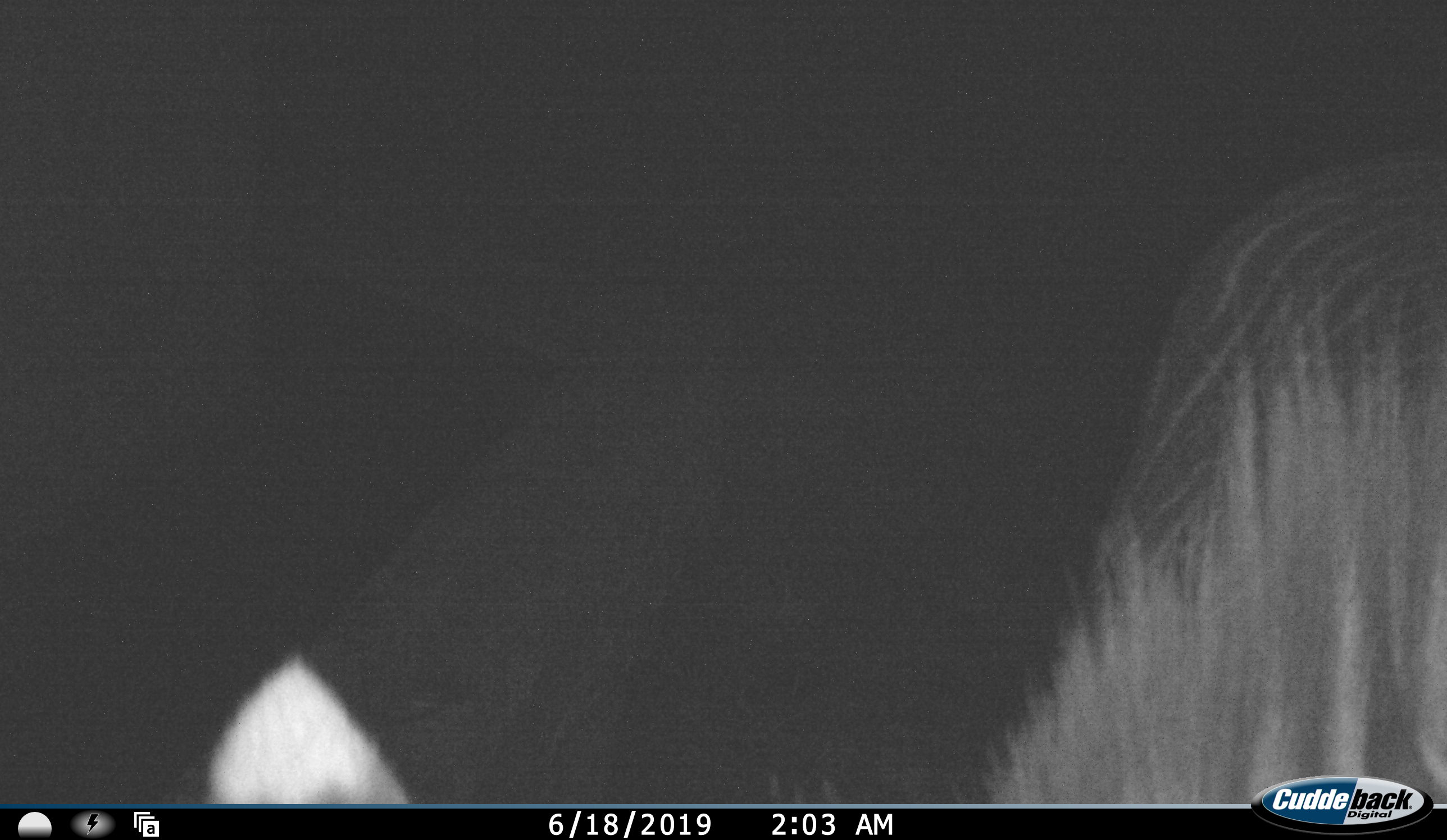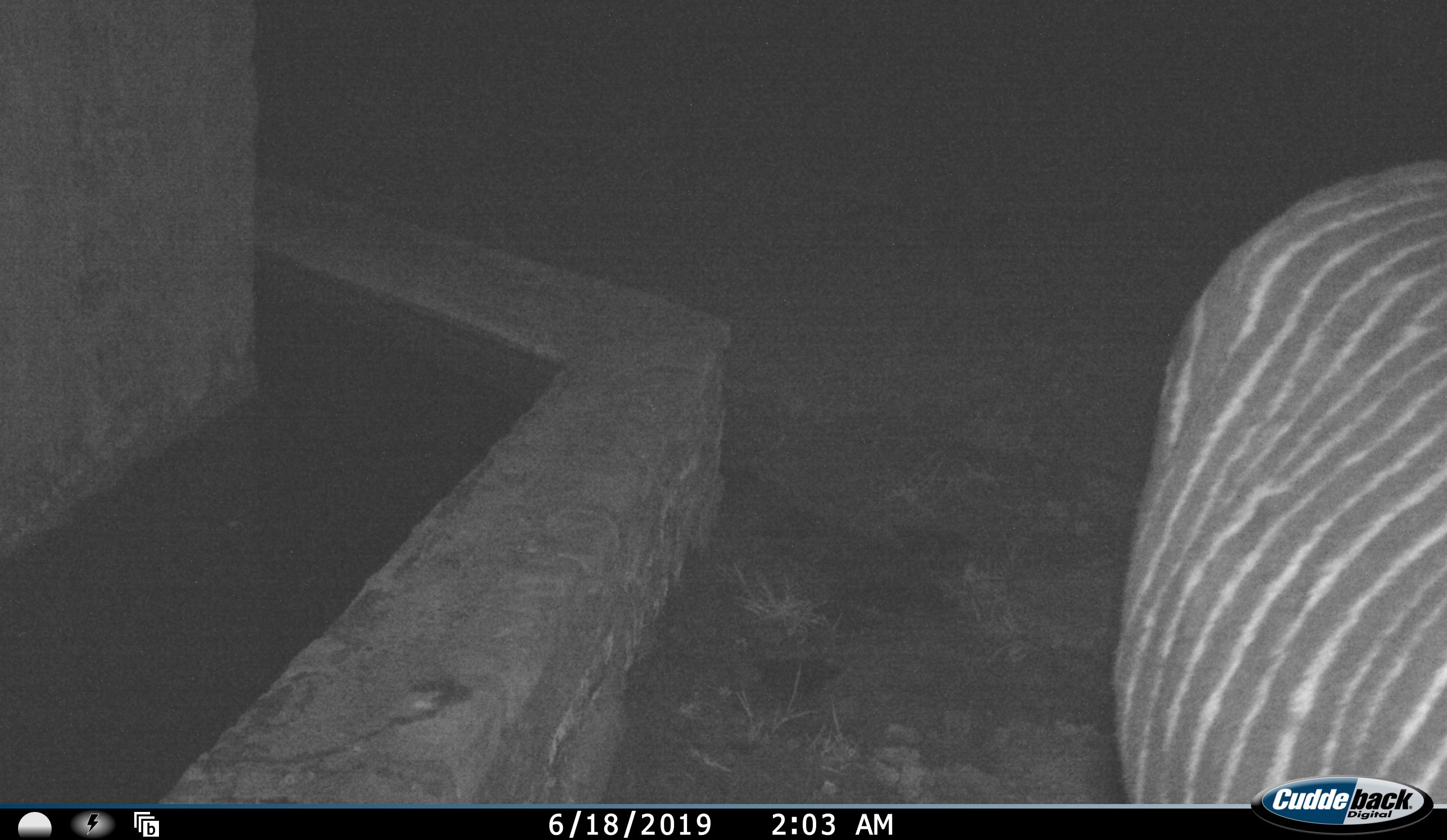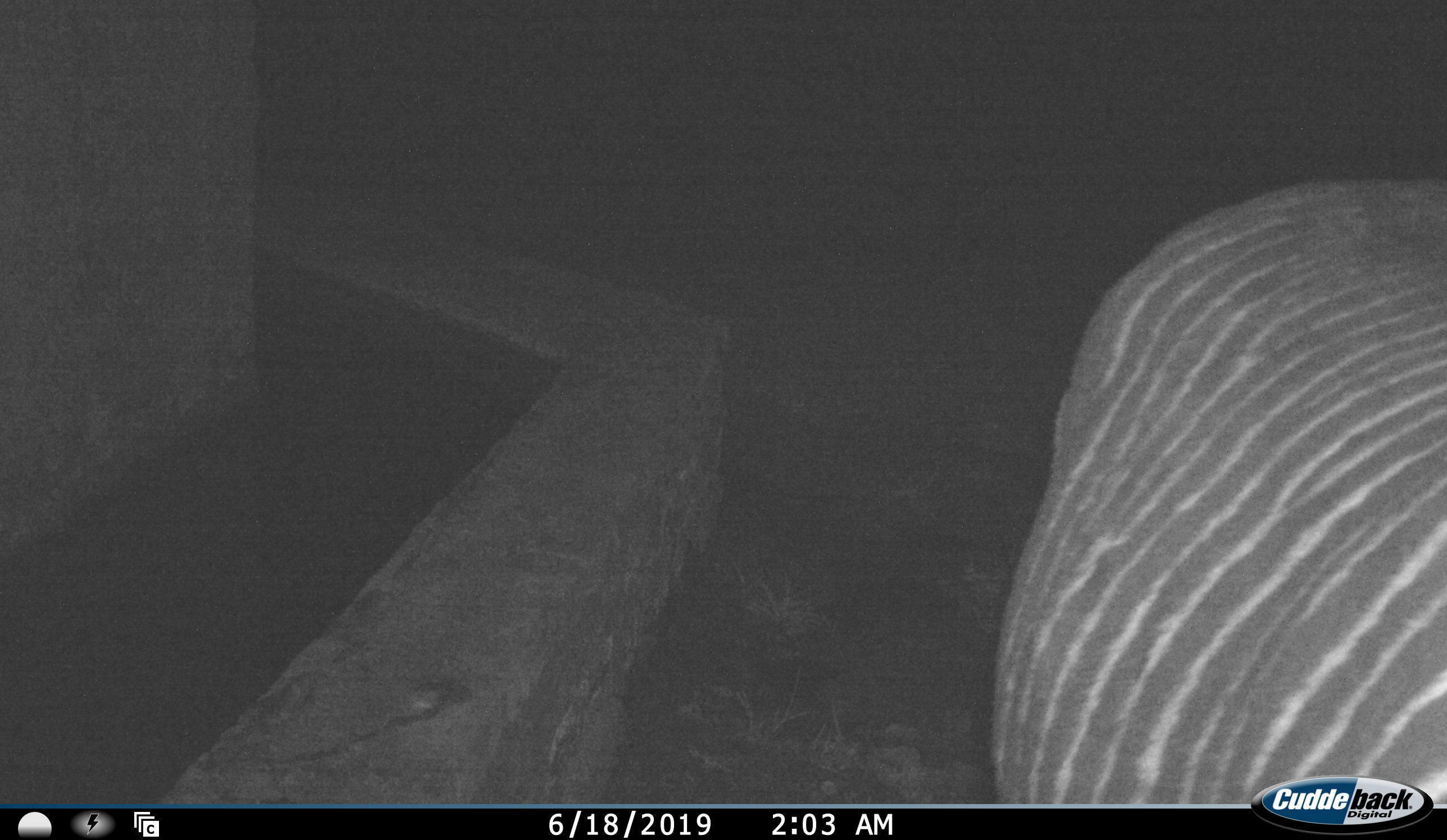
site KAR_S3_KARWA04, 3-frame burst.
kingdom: Animalia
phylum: Chordata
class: Mammalia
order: Perissodactyla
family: Equidae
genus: Equus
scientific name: Equus zebra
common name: mountain zebra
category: zebramountain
Zebramountain (mountain zebra) (Equus zebra), count 1. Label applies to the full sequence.